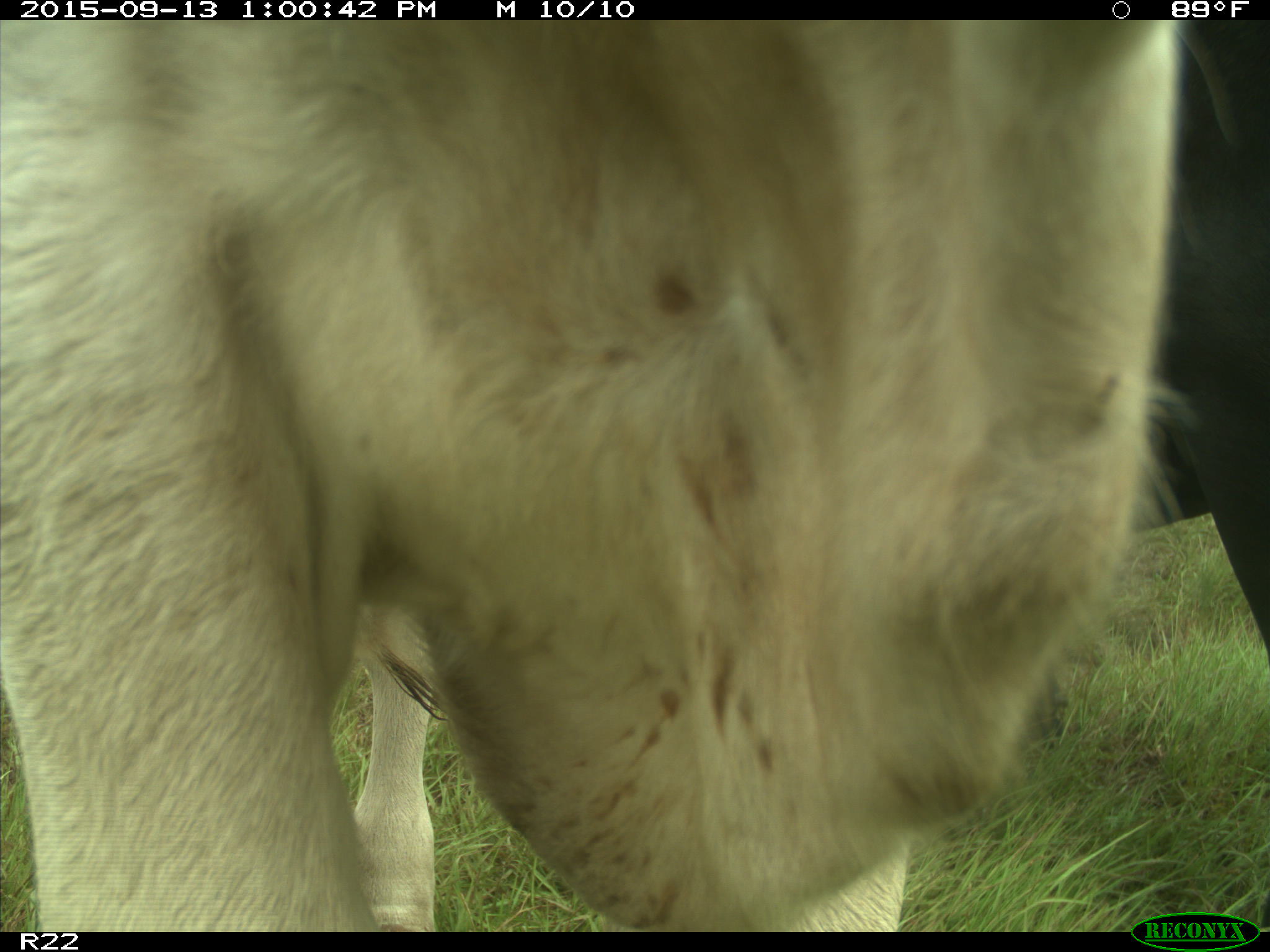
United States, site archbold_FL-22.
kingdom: Animalia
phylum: Chordata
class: Mammalia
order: Artiodactyla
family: Bovidae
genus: Bos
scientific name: Bos taurus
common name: domestic cow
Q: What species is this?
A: Bos taurus (domestic cow).